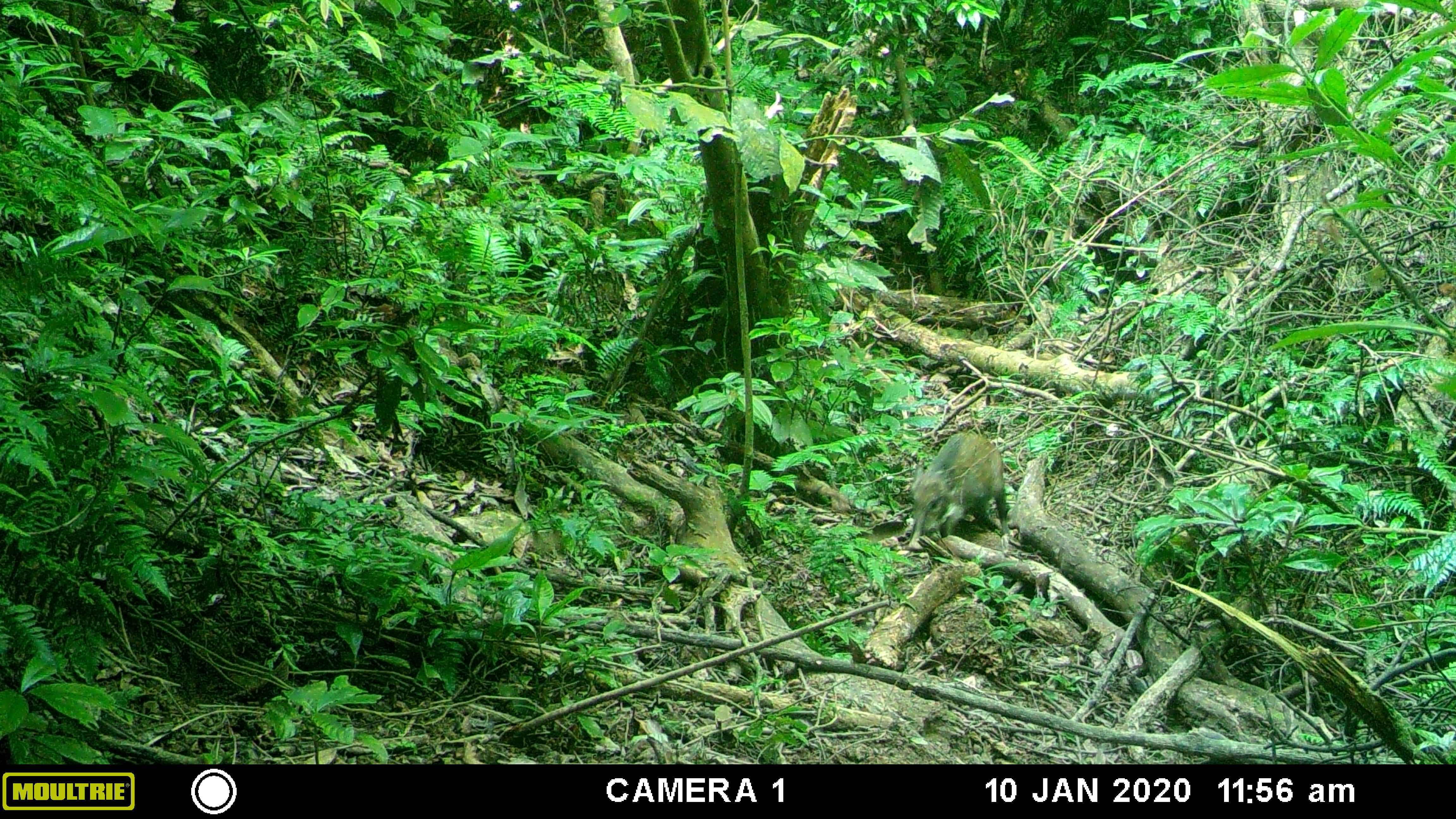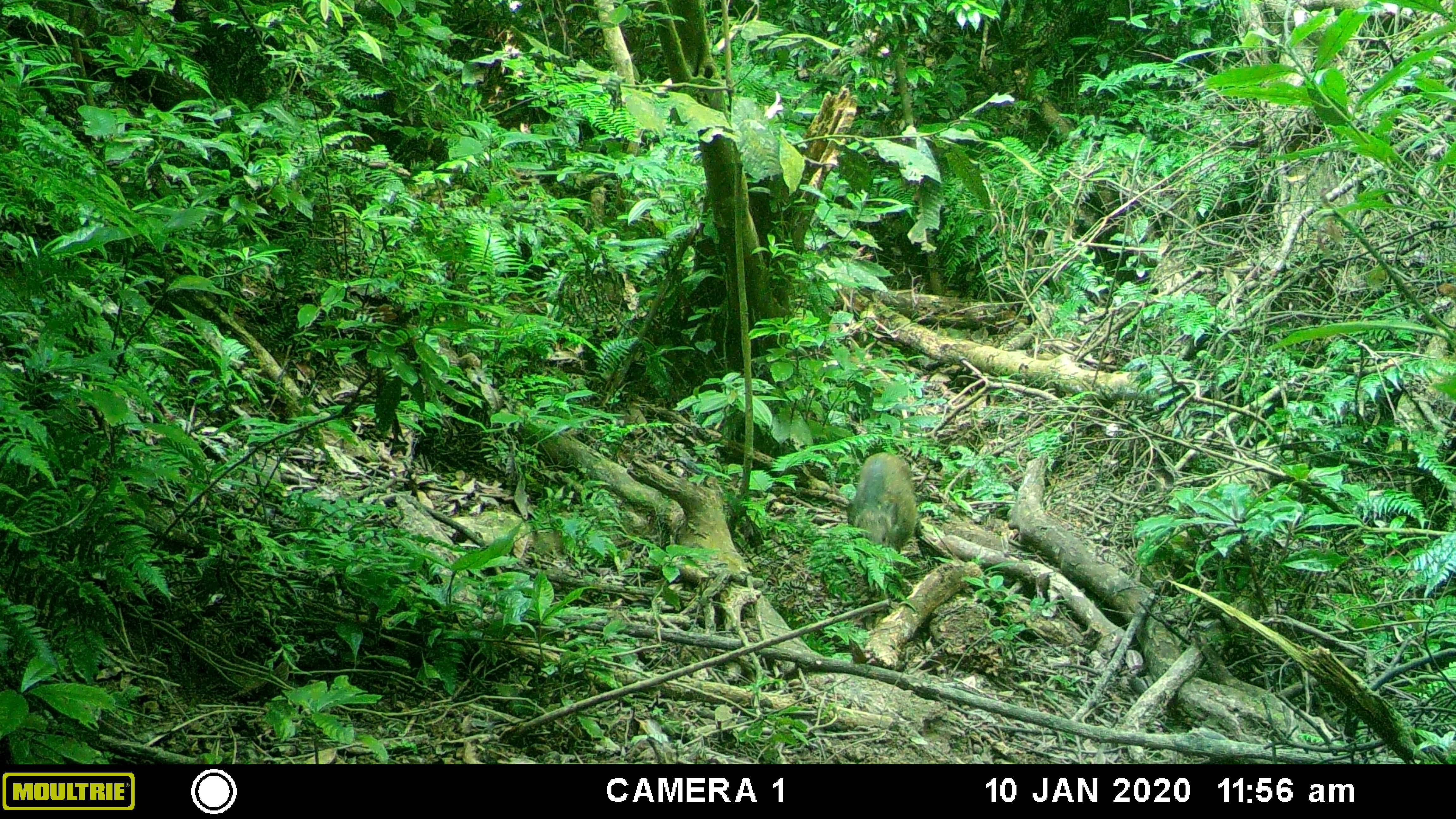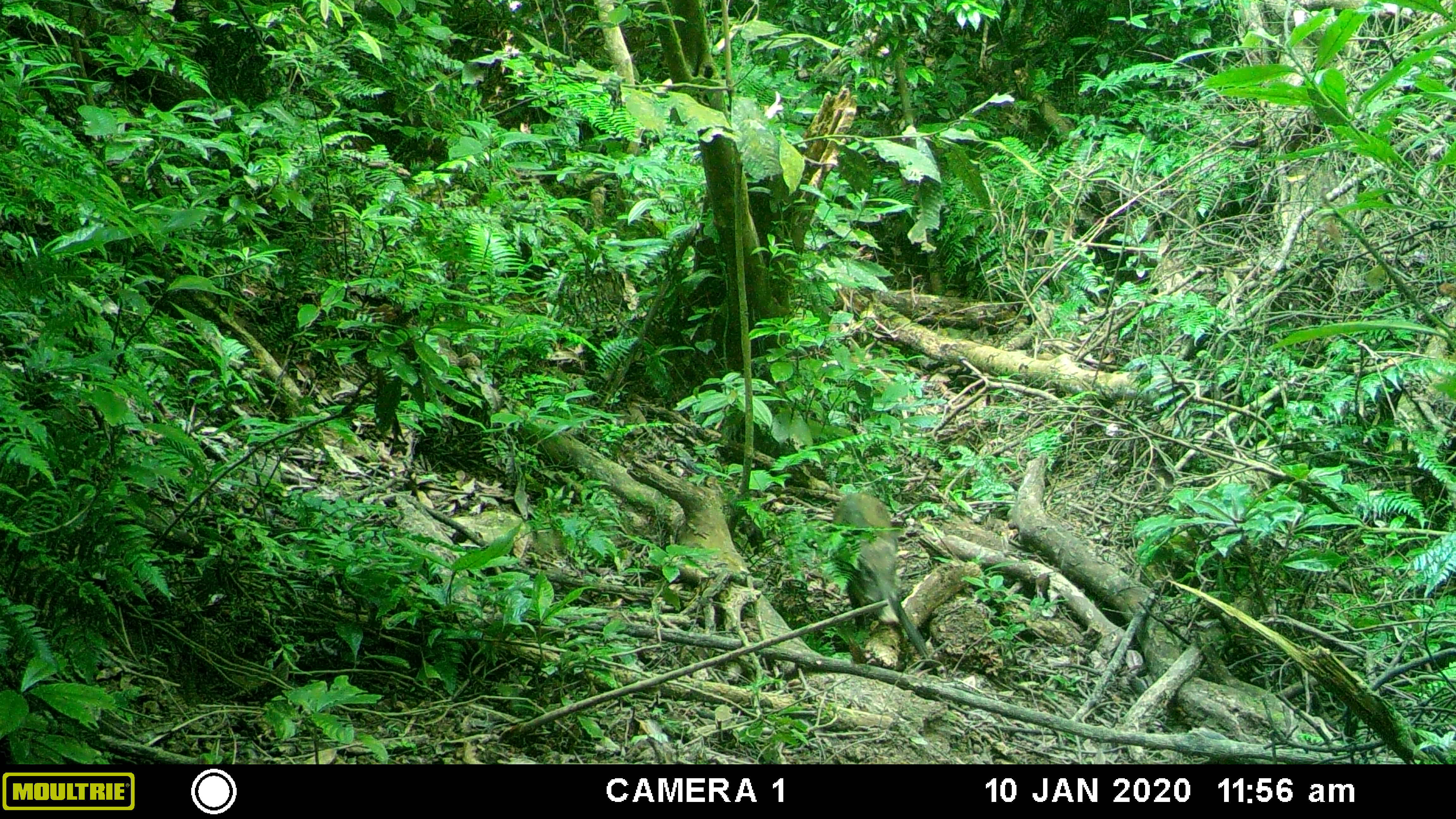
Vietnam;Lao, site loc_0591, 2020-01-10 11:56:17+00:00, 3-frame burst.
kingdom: Animalia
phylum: Chordata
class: Mammalia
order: Artiodactyla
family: Suidae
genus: Sus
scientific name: Sus scrofa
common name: eurasian wild pig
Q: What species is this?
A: Eurasian wild pig (Sus scrofa).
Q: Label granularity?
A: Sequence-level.